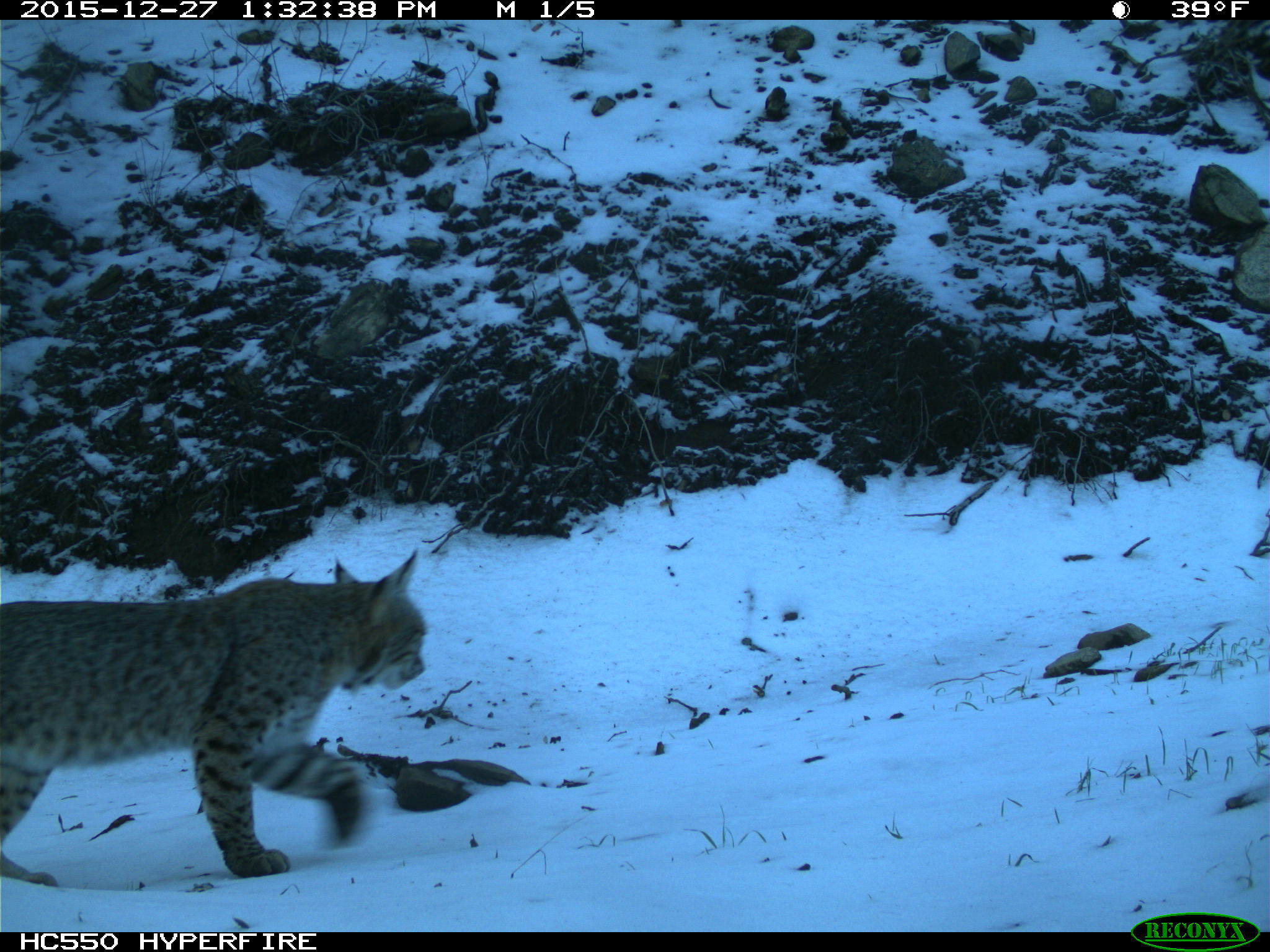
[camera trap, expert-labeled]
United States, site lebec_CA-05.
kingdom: Animalia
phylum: Chordata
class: Mammalia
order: Carnivora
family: Felidae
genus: Lynx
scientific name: Lynx rufus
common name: bobcat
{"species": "Lynx rufus (bobcat)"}